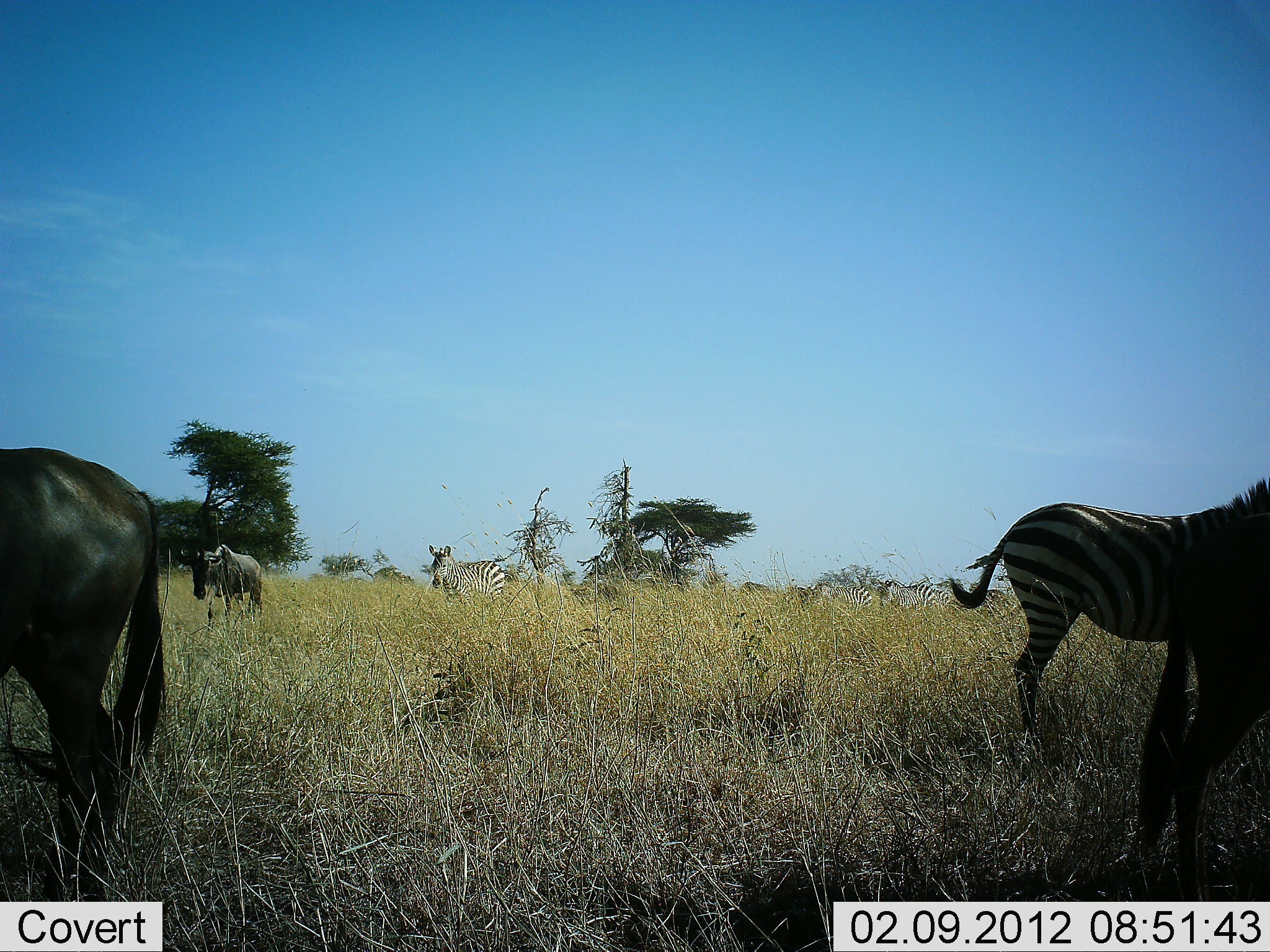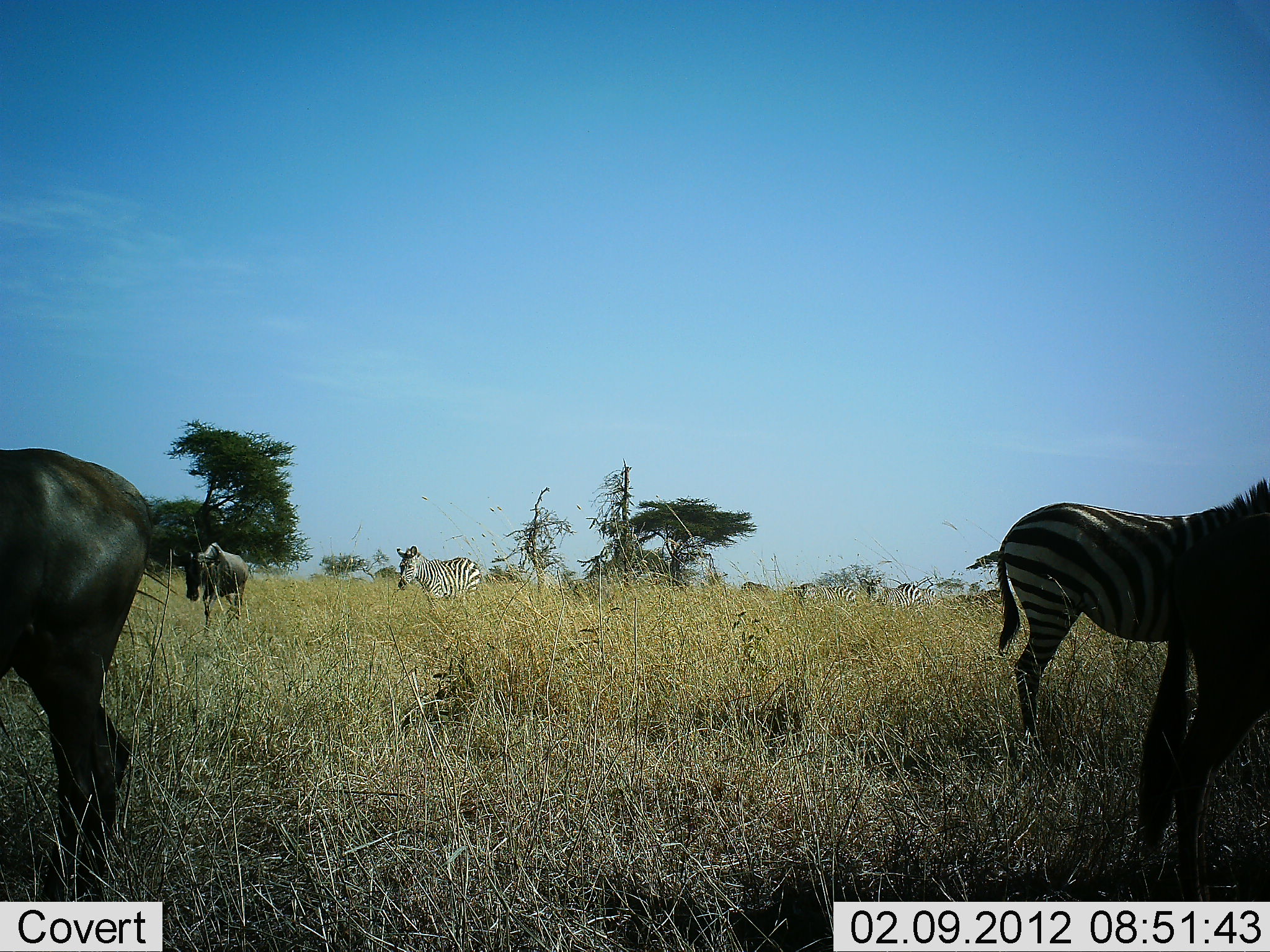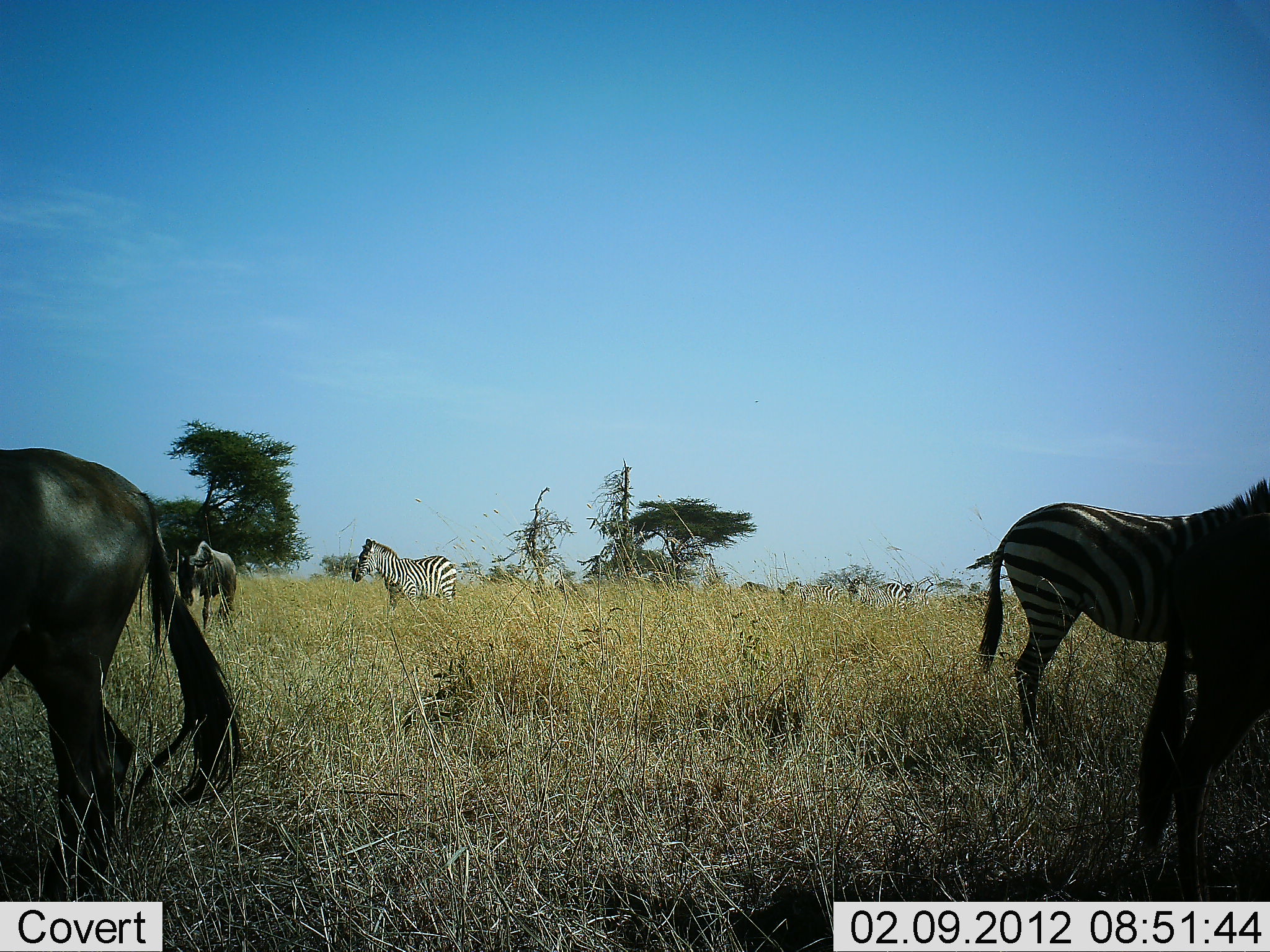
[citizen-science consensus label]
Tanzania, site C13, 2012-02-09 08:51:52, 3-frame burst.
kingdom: Animalia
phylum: Chordata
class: Mammalia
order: Artiodactyla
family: Bovidae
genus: Connochaetes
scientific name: Connochaetes taurinus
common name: blue wildebeest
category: wildebeest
Wildebeest (blue wildebeest) (Connochaetes taurinus), count 3. Behavior (volunteer vote fractions): standing 75%, resting 0%, moving 75%, interacting 0%. Young present (vote fraction): 4%. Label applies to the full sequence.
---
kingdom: Animalia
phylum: Chordata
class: Mammalia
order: Perissodactyla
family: Equidae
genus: Equus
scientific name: Equus quagga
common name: plains zebra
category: zebra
Zebra (plains zebra) (Equus quagga), count 4. Behavior (volunteer vote fractions): standing 75%, resting 4%, moving 64%, interacting 0%. Young present (vote fraction): 0%. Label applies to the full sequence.